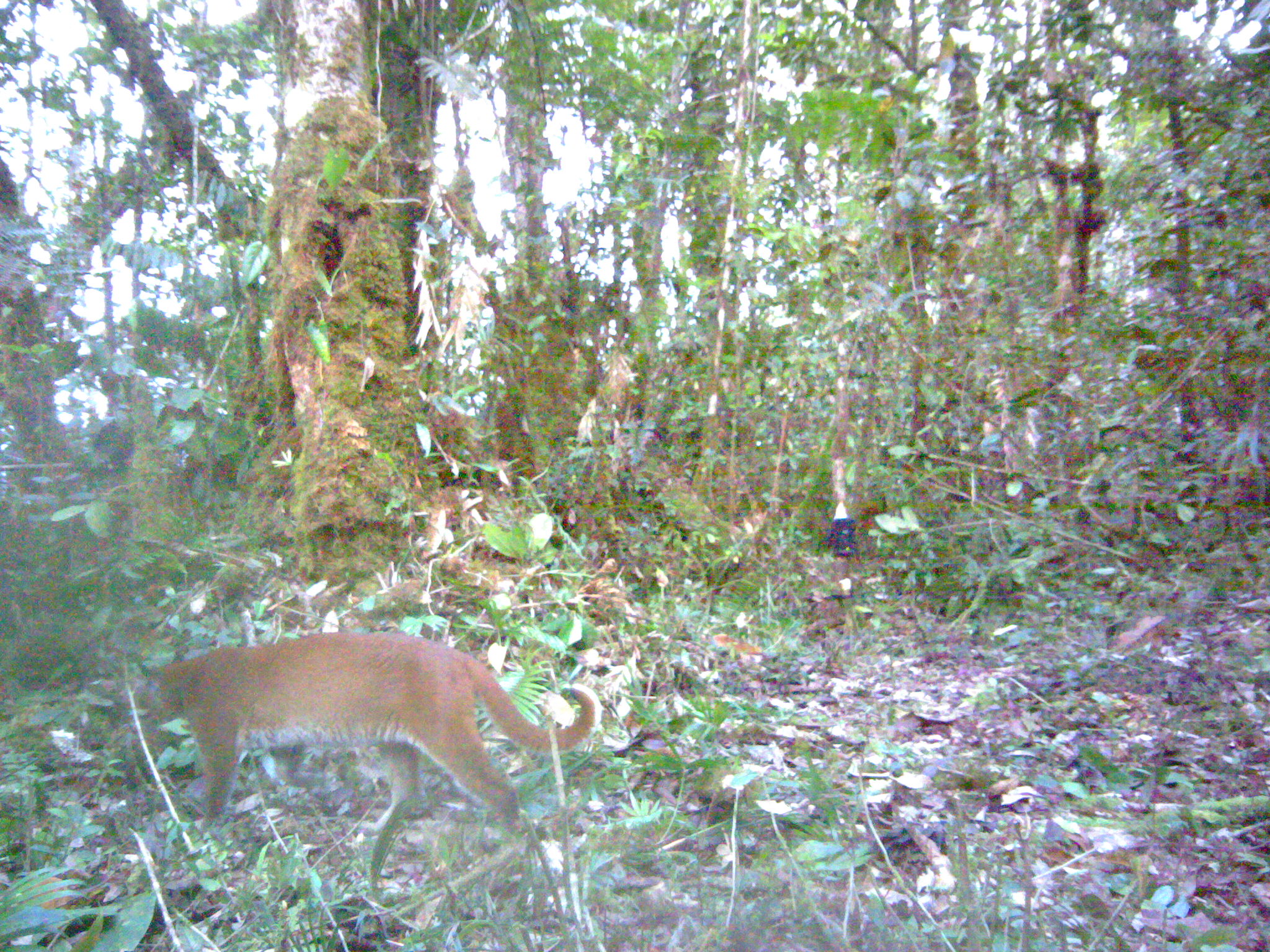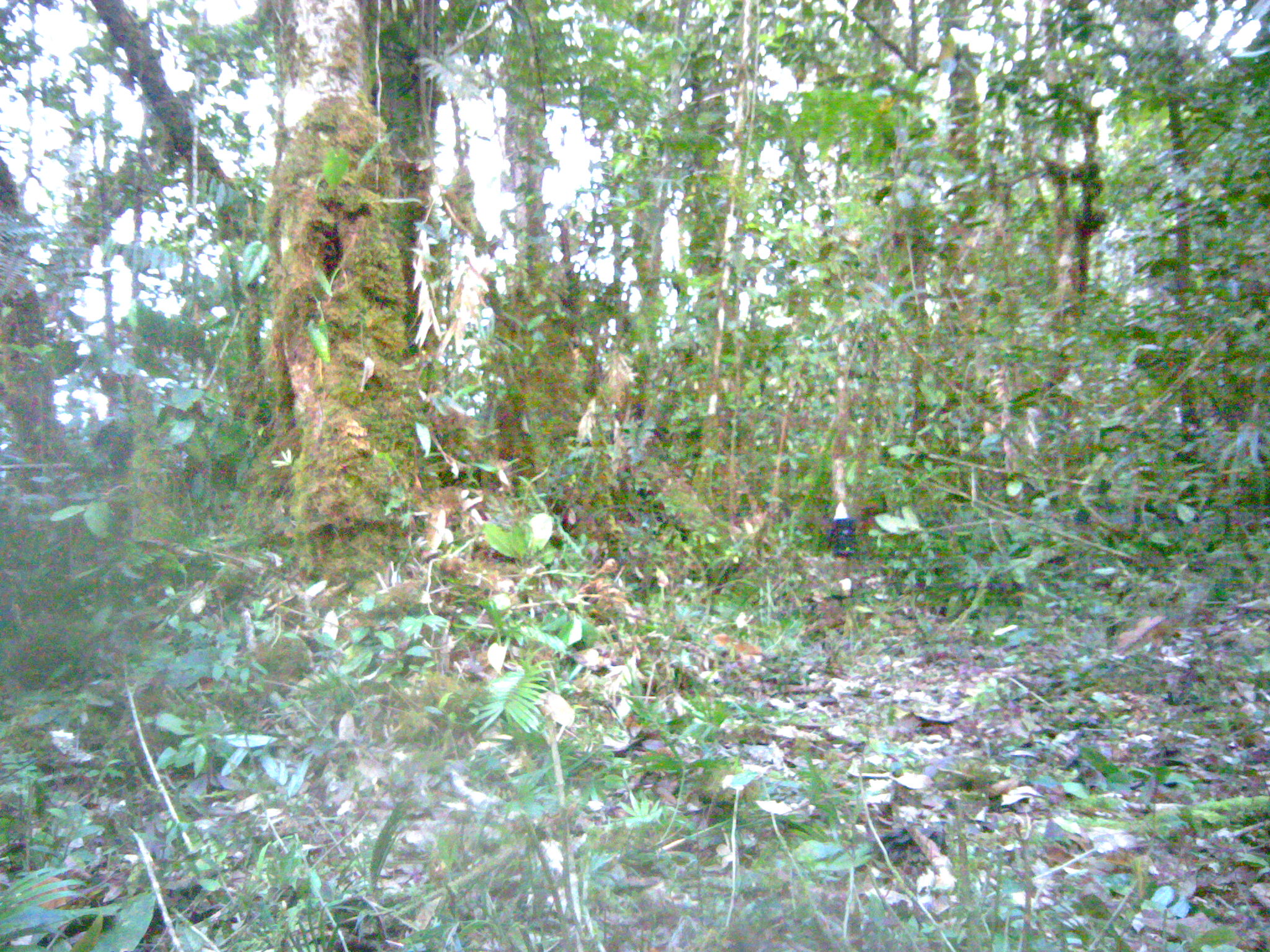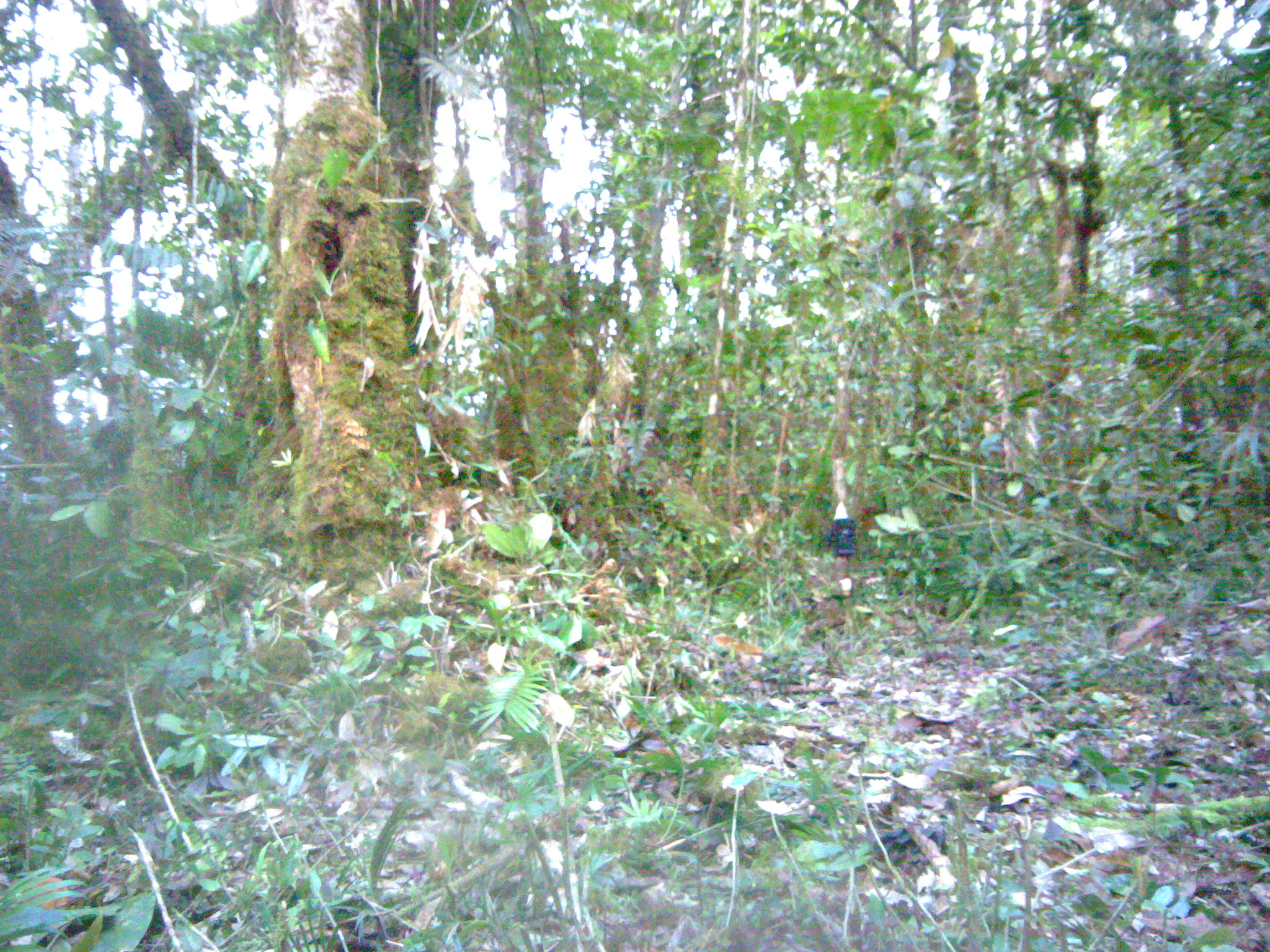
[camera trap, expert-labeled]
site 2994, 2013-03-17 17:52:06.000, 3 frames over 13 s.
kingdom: Animalia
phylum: Chordata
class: Mammalia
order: Carnivora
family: Felidae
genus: Catopuma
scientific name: Catopuma temminckii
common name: asian golden cat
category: pardofelis temminckii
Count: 1.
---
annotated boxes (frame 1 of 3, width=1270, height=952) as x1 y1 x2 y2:
pardofelis temminckii: 131 629 601 832